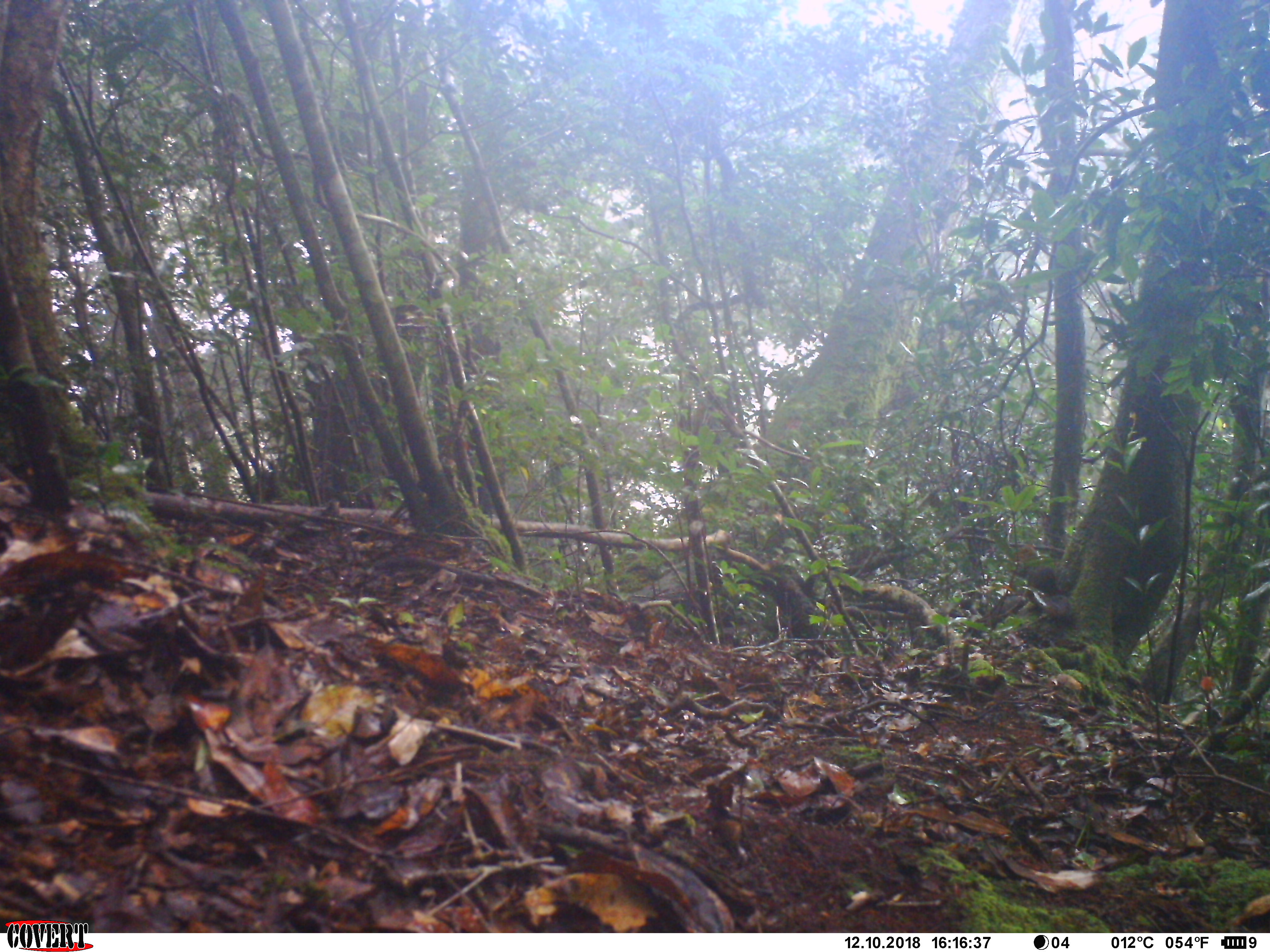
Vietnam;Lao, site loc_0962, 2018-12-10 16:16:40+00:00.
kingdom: Animalia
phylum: Chordata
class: Mammalia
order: Rodentia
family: Sciuridae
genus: Dremomys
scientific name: Dremomys rufigenis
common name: red-cheeked squirrel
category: red cheeked squirrel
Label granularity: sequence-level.